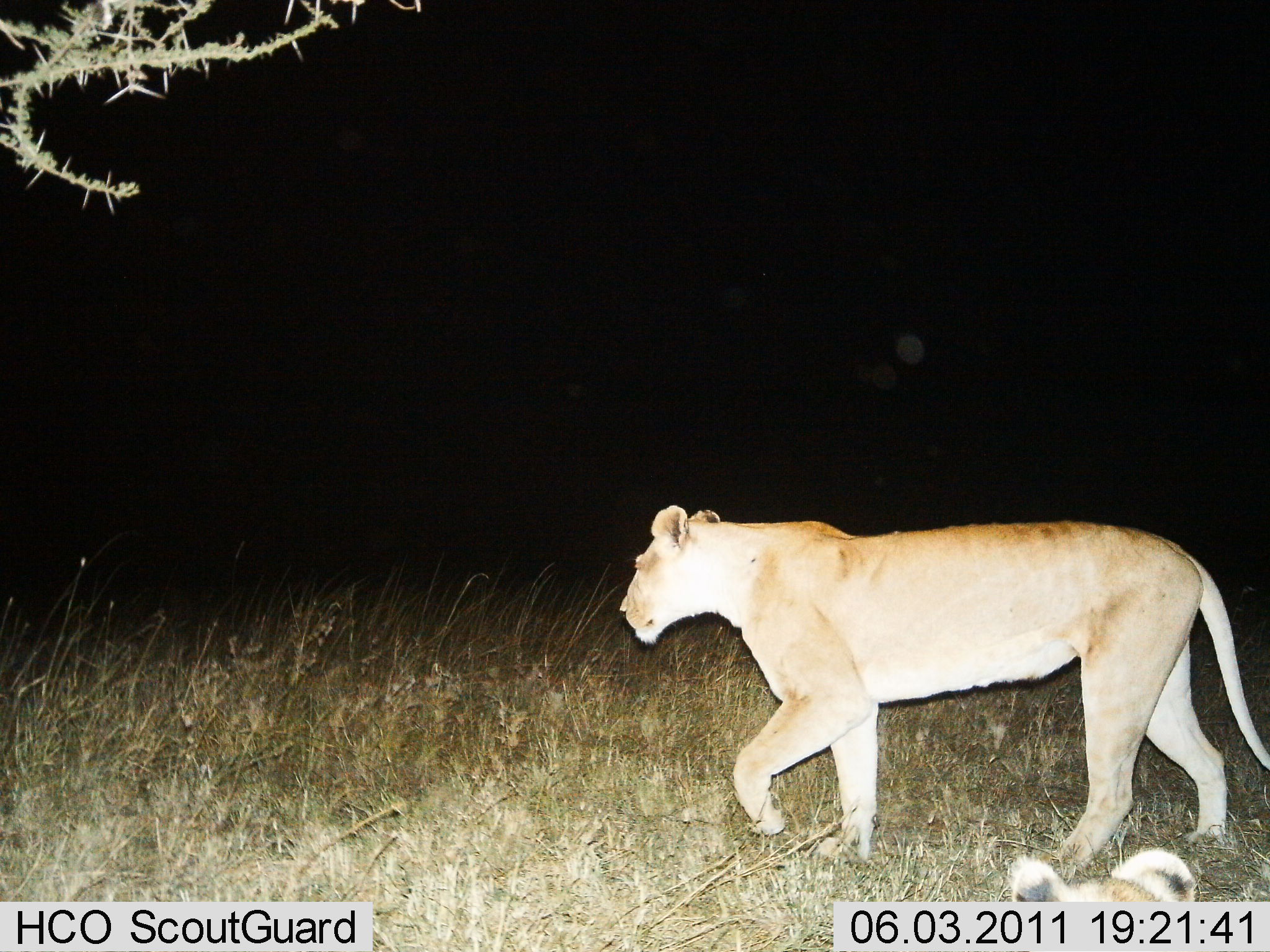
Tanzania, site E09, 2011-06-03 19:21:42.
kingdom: Animalia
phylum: Chordata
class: Mammalia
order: Carnivora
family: Felidae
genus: Panthera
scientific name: Panthera leo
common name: lion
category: lionfemale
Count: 2.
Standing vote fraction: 33%.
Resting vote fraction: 25%.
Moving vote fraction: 75%.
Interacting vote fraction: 0%.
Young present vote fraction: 0%.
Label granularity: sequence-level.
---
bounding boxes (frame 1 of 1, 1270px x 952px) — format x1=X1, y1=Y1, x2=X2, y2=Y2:
animal: x1=620, y1=507, x2=1270, y2=870; x1=1008, y1=850, x2=1199, y2=902